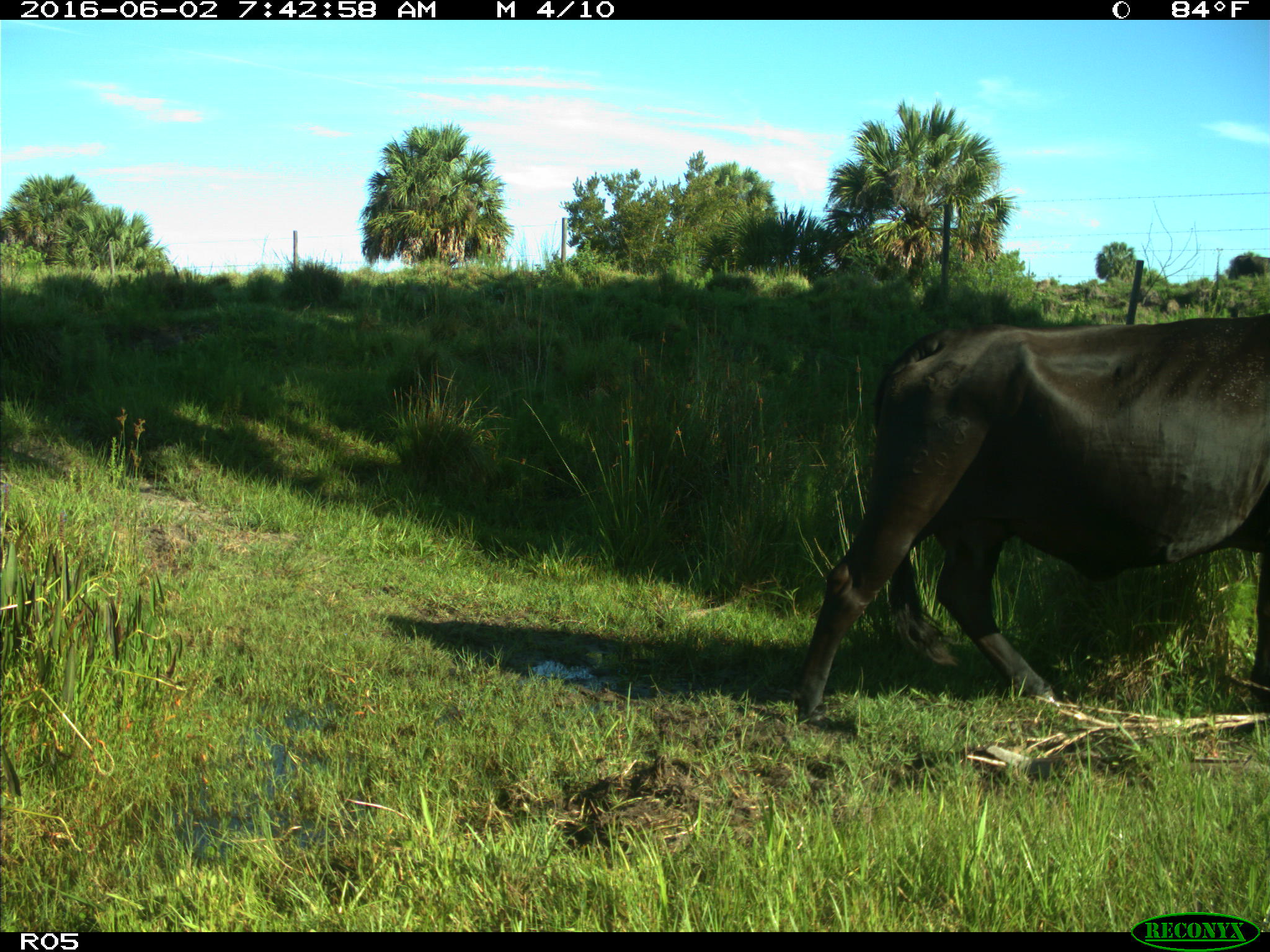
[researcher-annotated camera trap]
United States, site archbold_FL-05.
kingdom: Animalia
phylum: Chordata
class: Mammalia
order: Artiodactyla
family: Bovidae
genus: Bos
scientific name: Bos taurus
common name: domestic cow